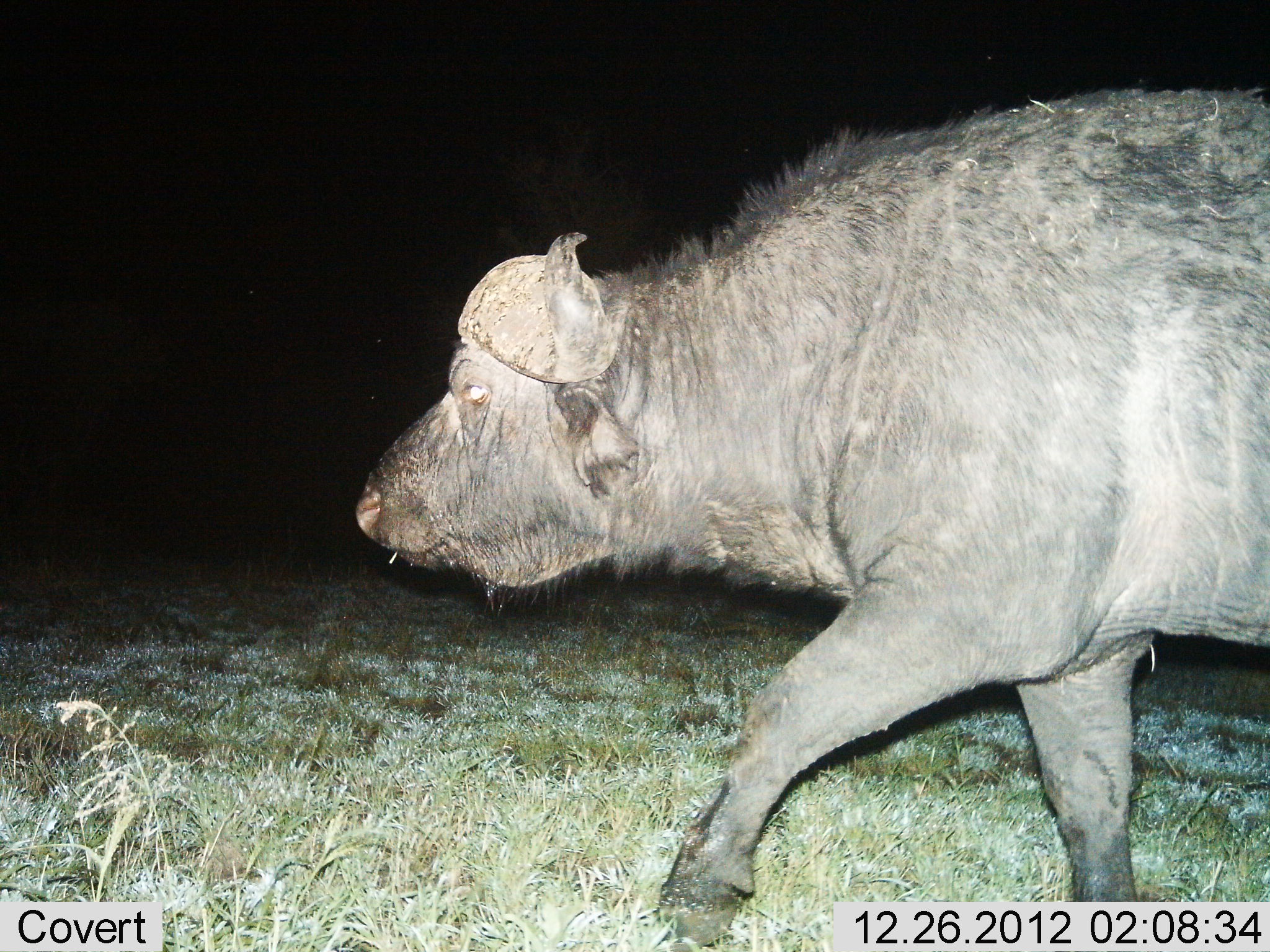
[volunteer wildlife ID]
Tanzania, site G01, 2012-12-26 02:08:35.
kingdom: Animalia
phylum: Chordata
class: Mammalia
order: Artiodactyla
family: Bovidae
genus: Syncerus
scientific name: Syncerus caffer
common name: cape buffalo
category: buffalo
Buffalo (cape buffalo) (Syncerus caffer), count 1. Behavior (volunteer vote fractions): standing 4%, resting 0%, moving 96%, interacting 0%. Young present (vote fraction): 0%. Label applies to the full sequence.